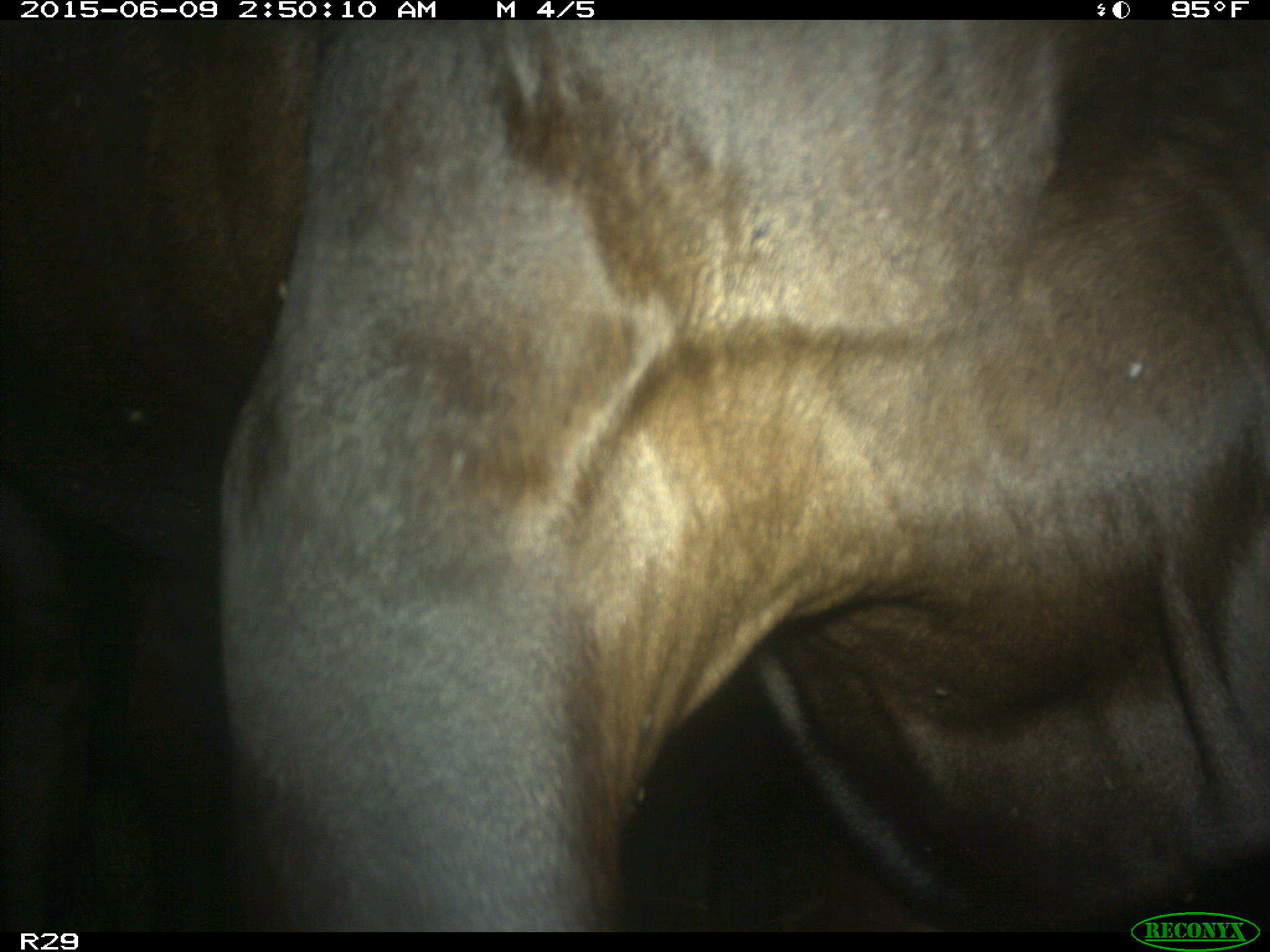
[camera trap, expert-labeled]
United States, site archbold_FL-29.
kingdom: Animalia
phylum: Chordata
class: Mammalia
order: Artiodactyla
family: Bovidae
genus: Bos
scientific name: Bos taurus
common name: domestic cow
Bos taurus (domestic cow).